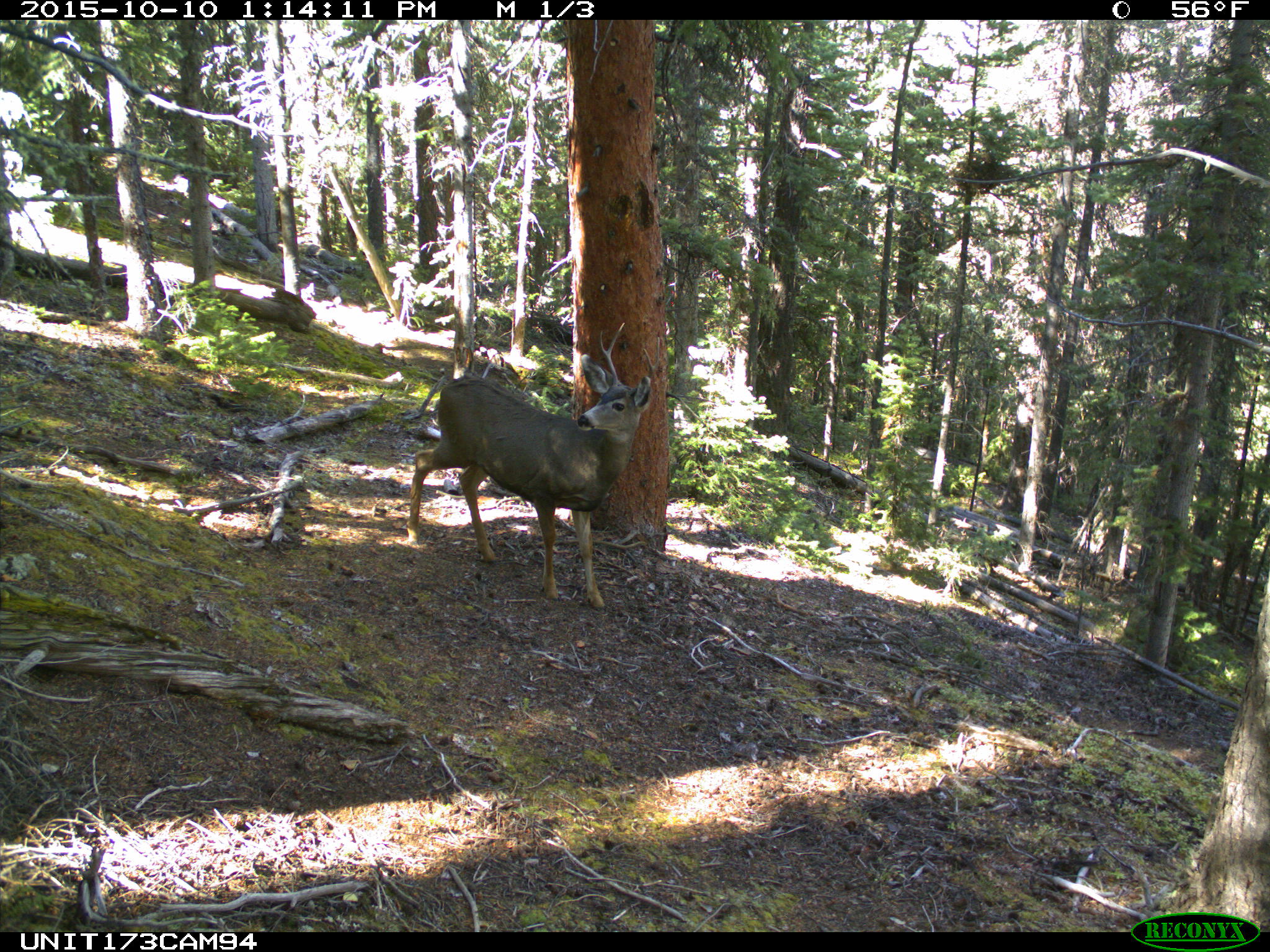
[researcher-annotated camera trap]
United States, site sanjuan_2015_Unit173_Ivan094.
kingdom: Animalia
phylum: Chordata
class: Mammalia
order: Artiodactyla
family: Cervidae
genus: Odocoileus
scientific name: Odocoileus hemionus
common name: mule deer